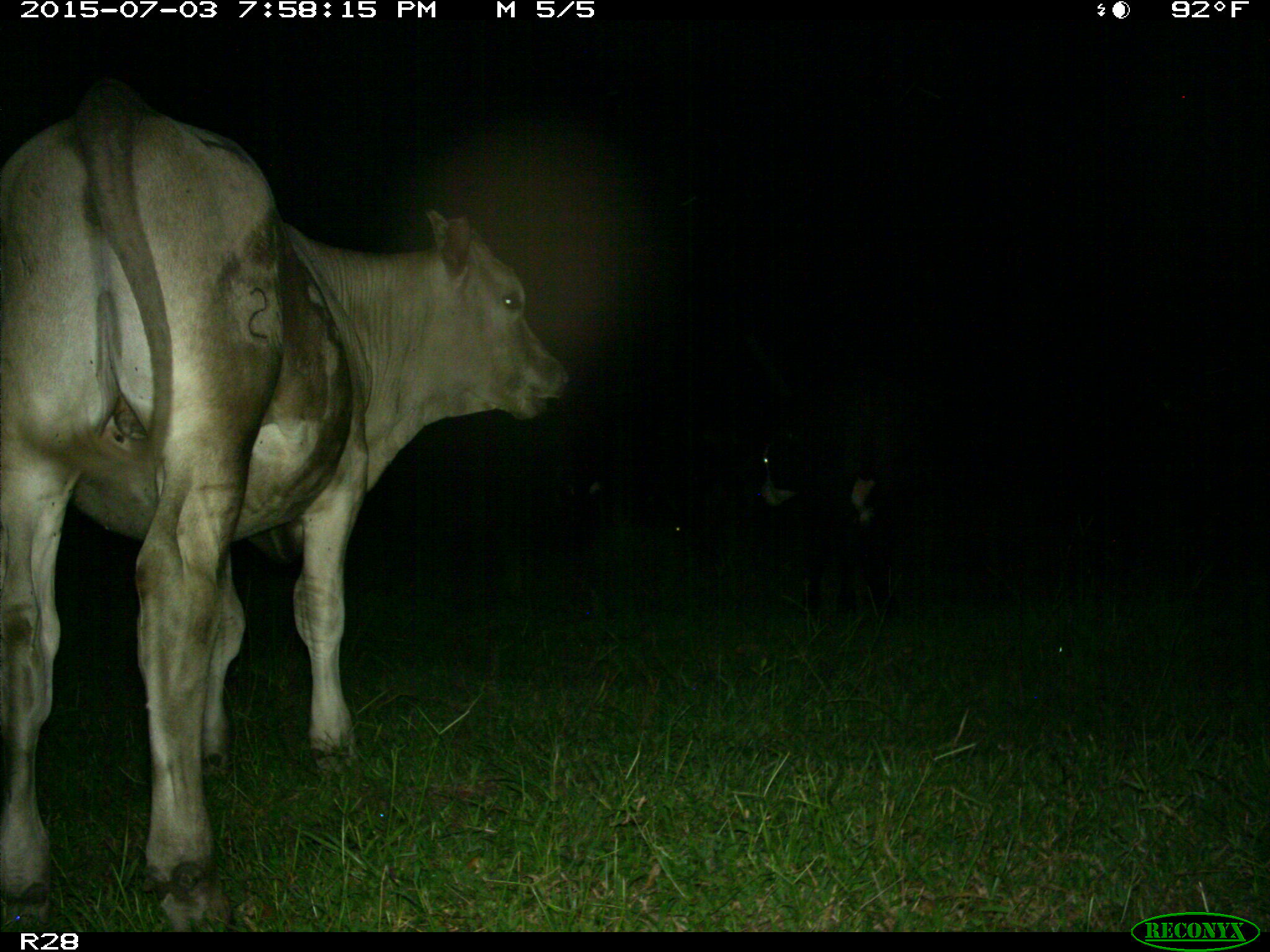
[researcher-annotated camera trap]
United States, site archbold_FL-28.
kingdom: Animalia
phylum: Chordata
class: Mammalia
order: Artiodactyla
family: Bovidae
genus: Bos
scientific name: Bos taurus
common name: domestic cow